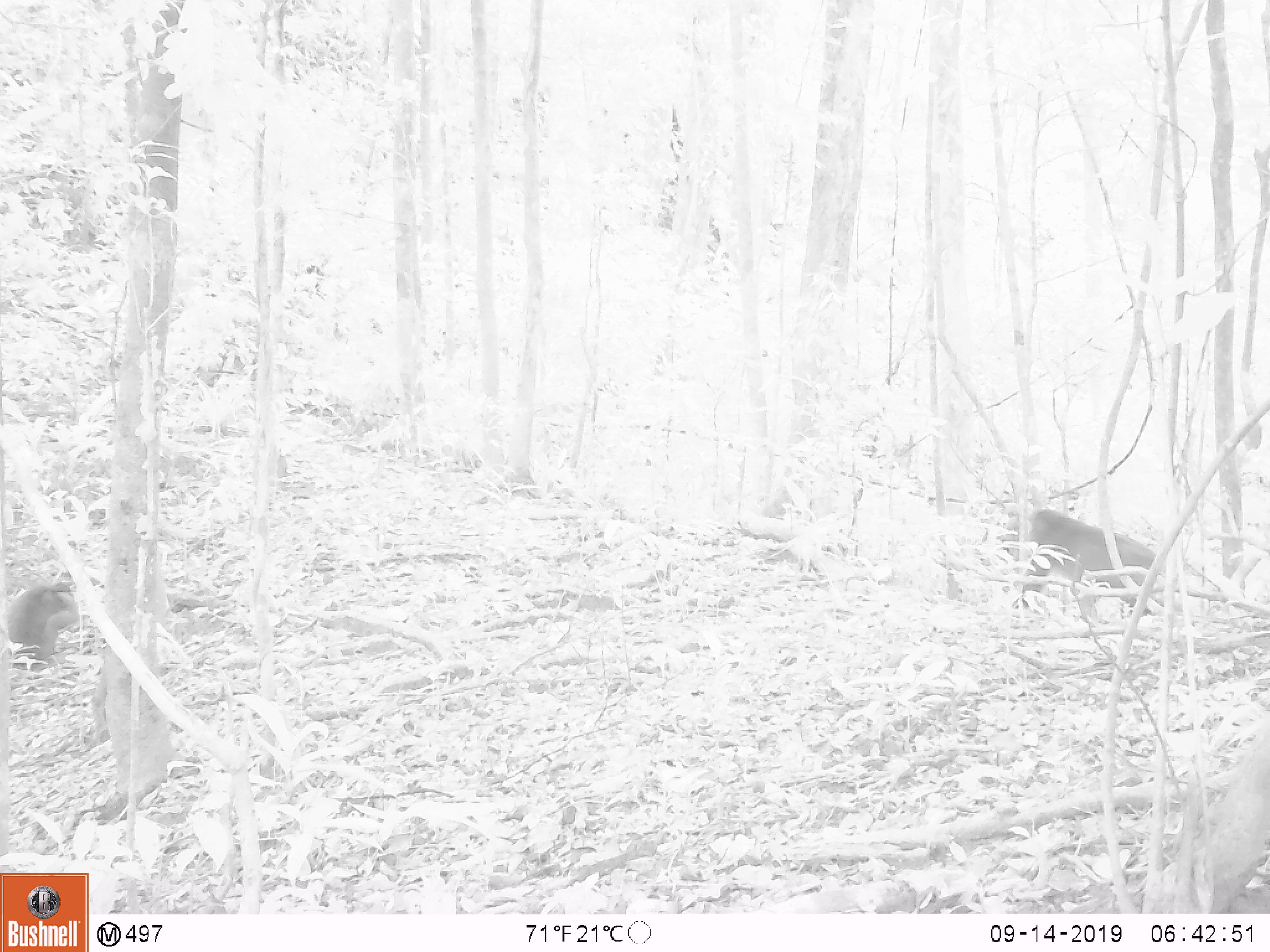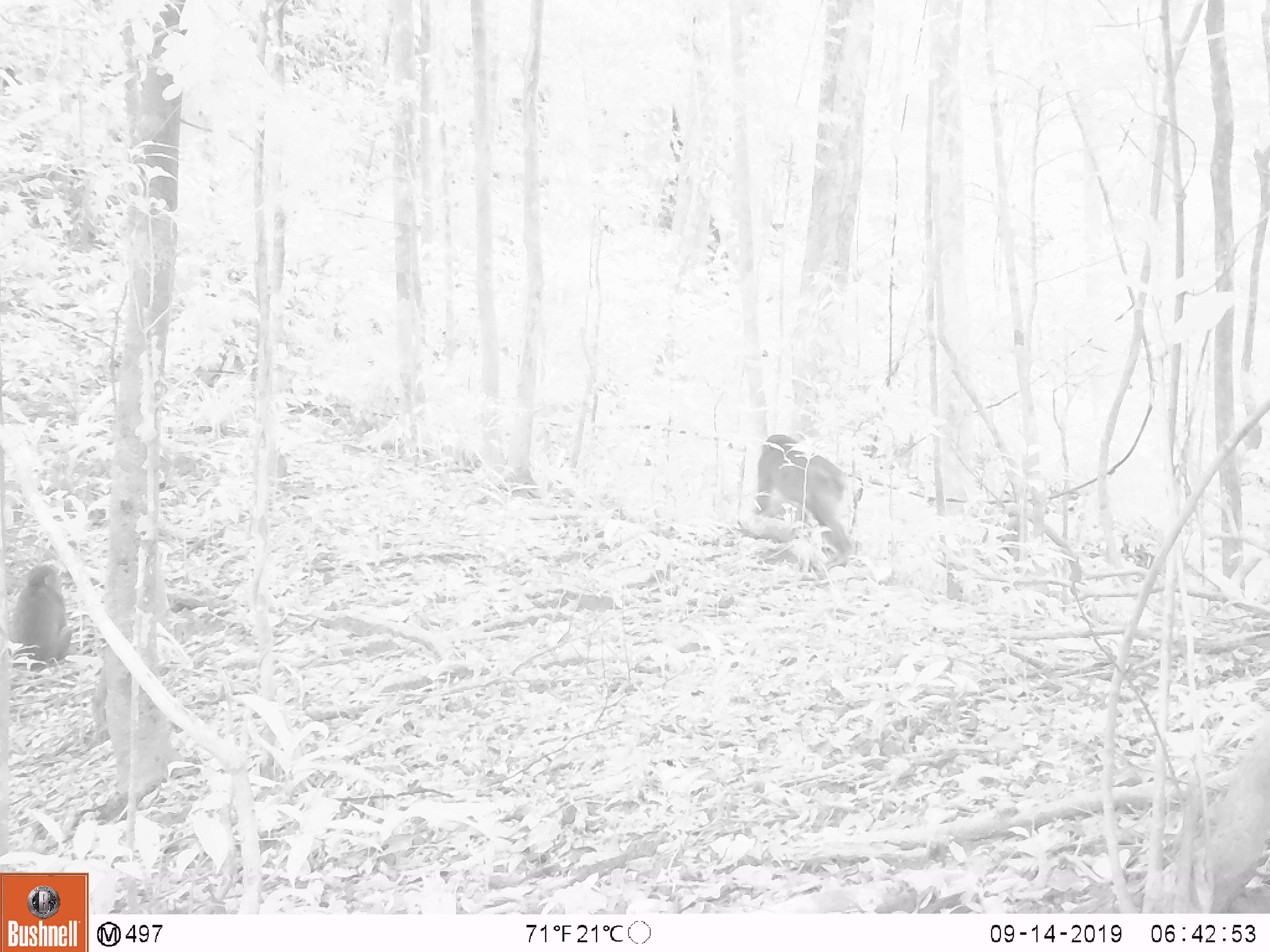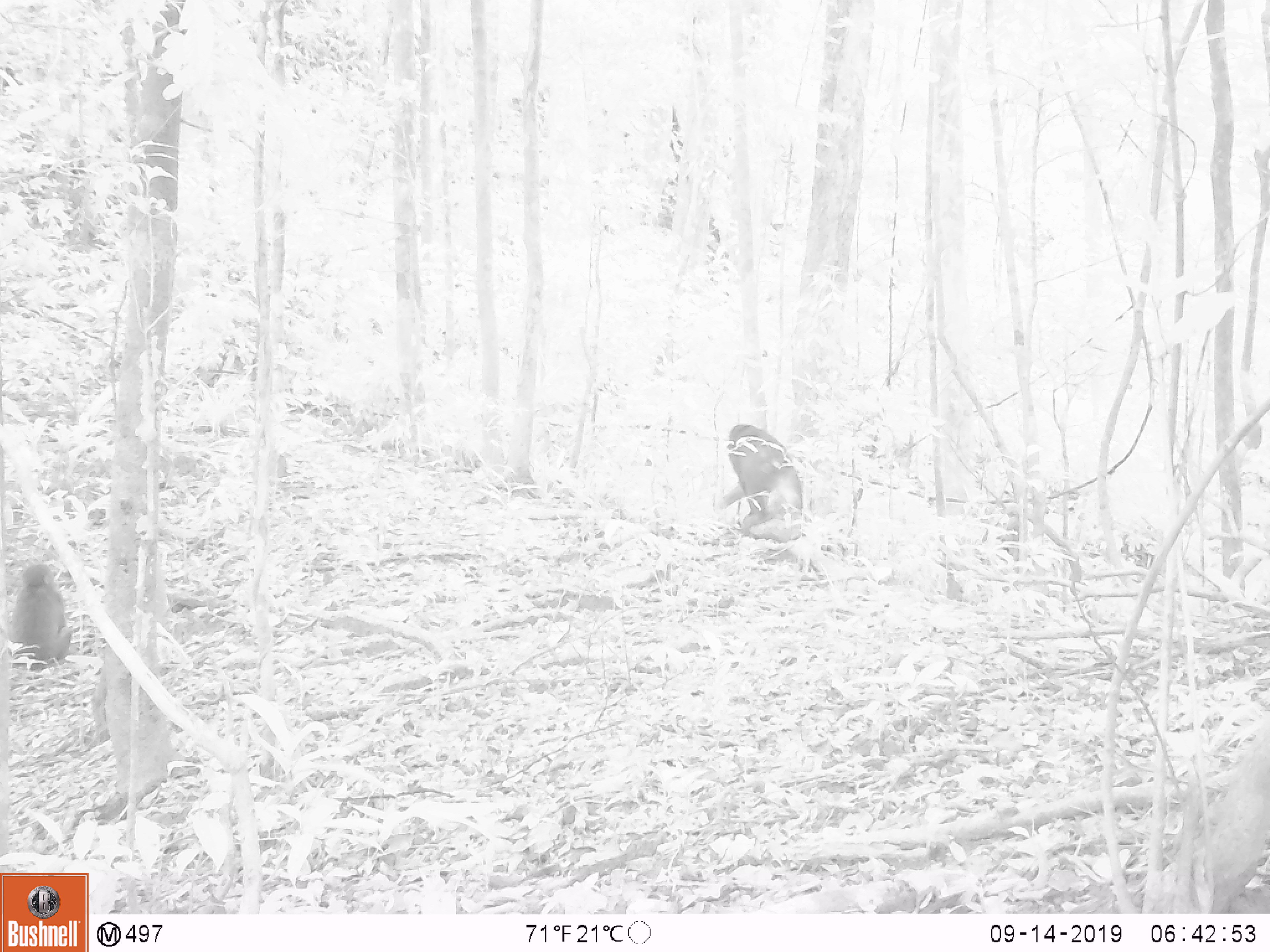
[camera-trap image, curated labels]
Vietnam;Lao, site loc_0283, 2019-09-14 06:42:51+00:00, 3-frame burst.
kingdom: Animalia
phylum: Chordata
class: Mammalia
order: Primates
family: Cercopithecidae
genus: Macaca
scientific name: Macaca arctoides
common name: stump-tailed macaque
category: stump tailed macaque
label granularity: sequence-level